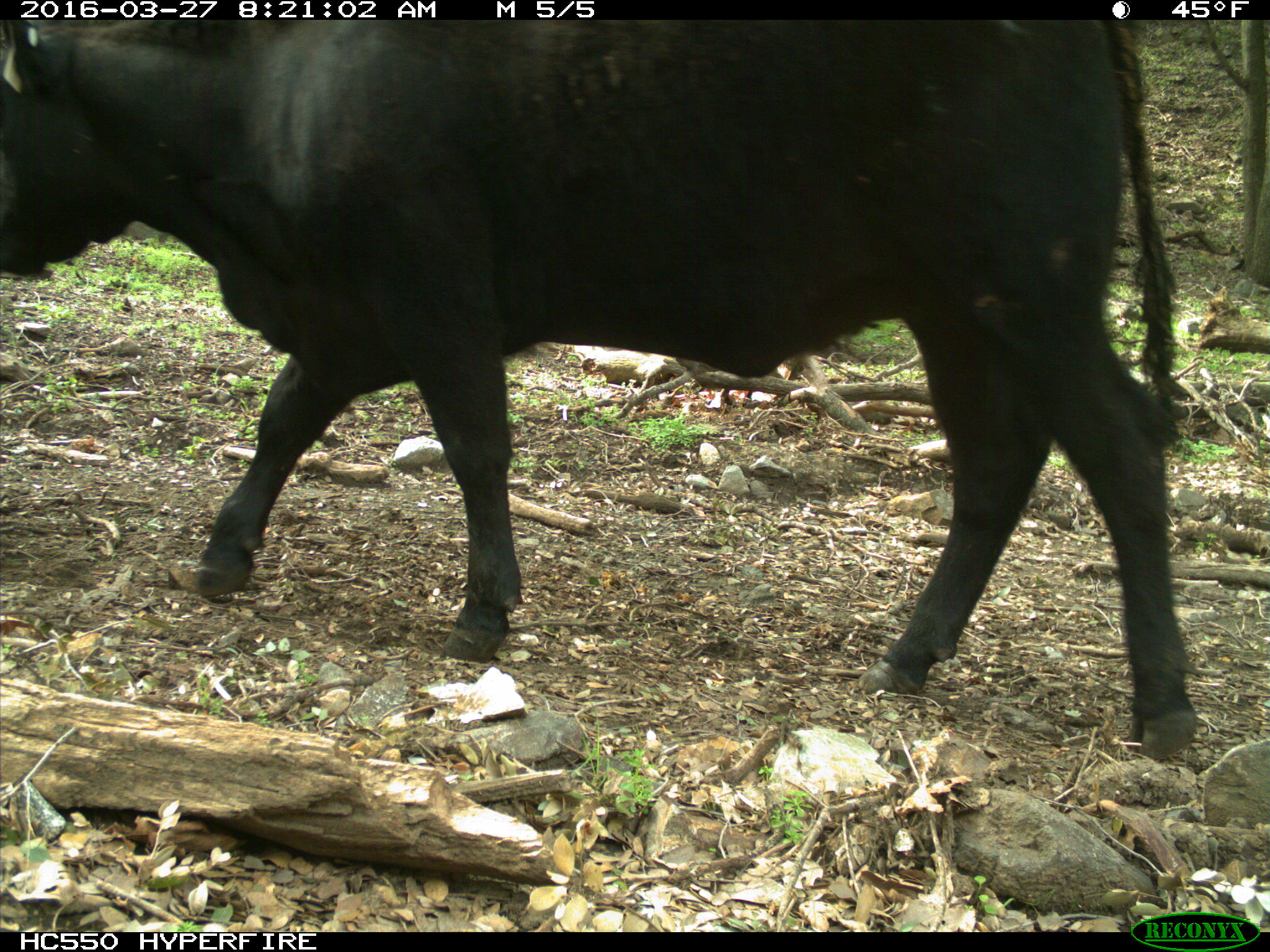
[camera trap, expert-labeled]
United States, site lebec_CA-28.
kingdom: Animalia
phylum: Chordata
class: Mammalia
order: Artiodactyla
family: Bovidae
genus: Bos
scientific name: Bos taurus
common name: domestic cow